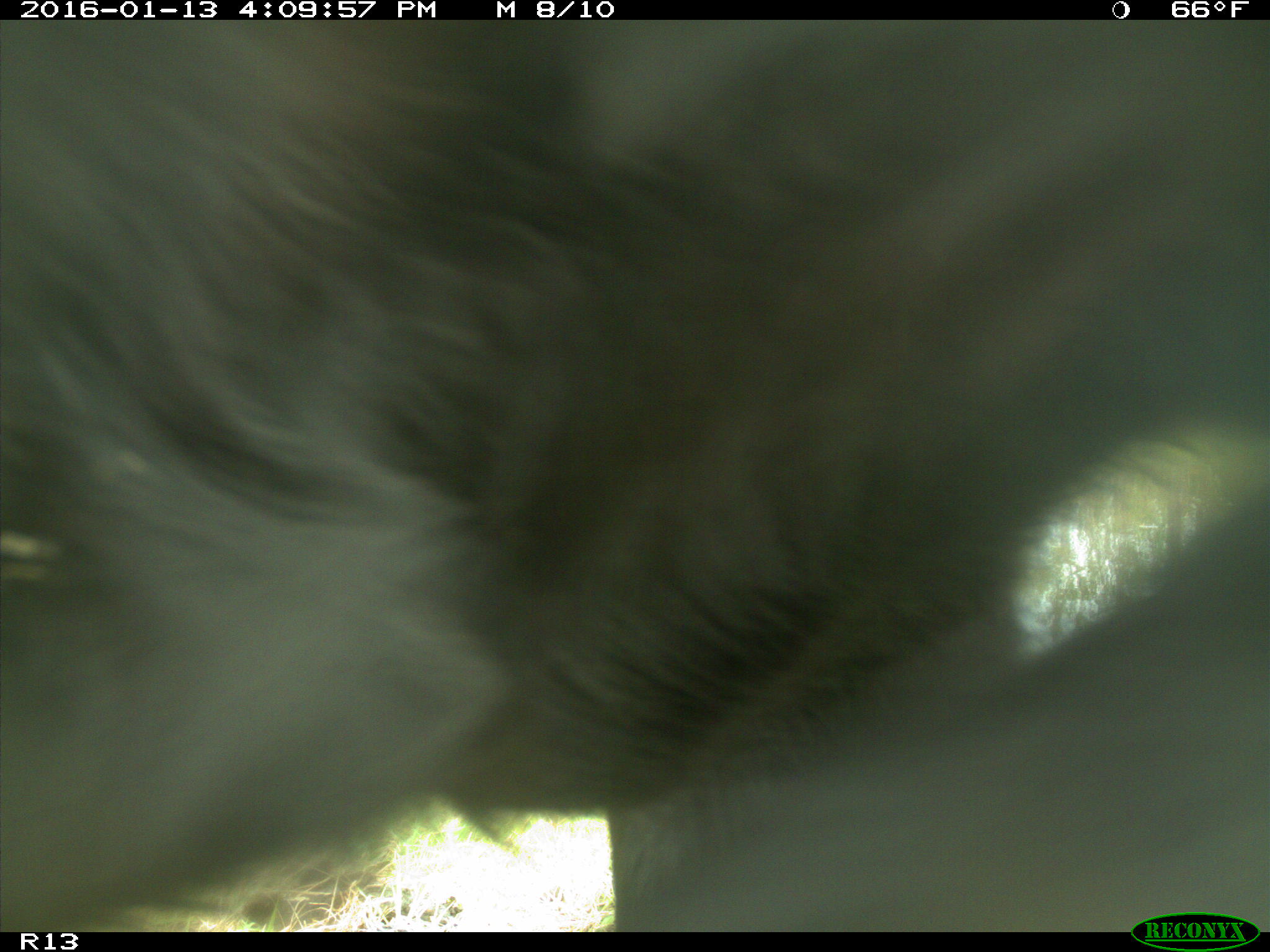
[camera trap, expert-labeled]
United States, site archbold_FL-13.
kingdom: Animalia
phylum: Chordata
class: Mammalia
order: Artiodactyla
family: Bovidae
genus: Bos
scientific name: Bos taurus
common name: domestic cow